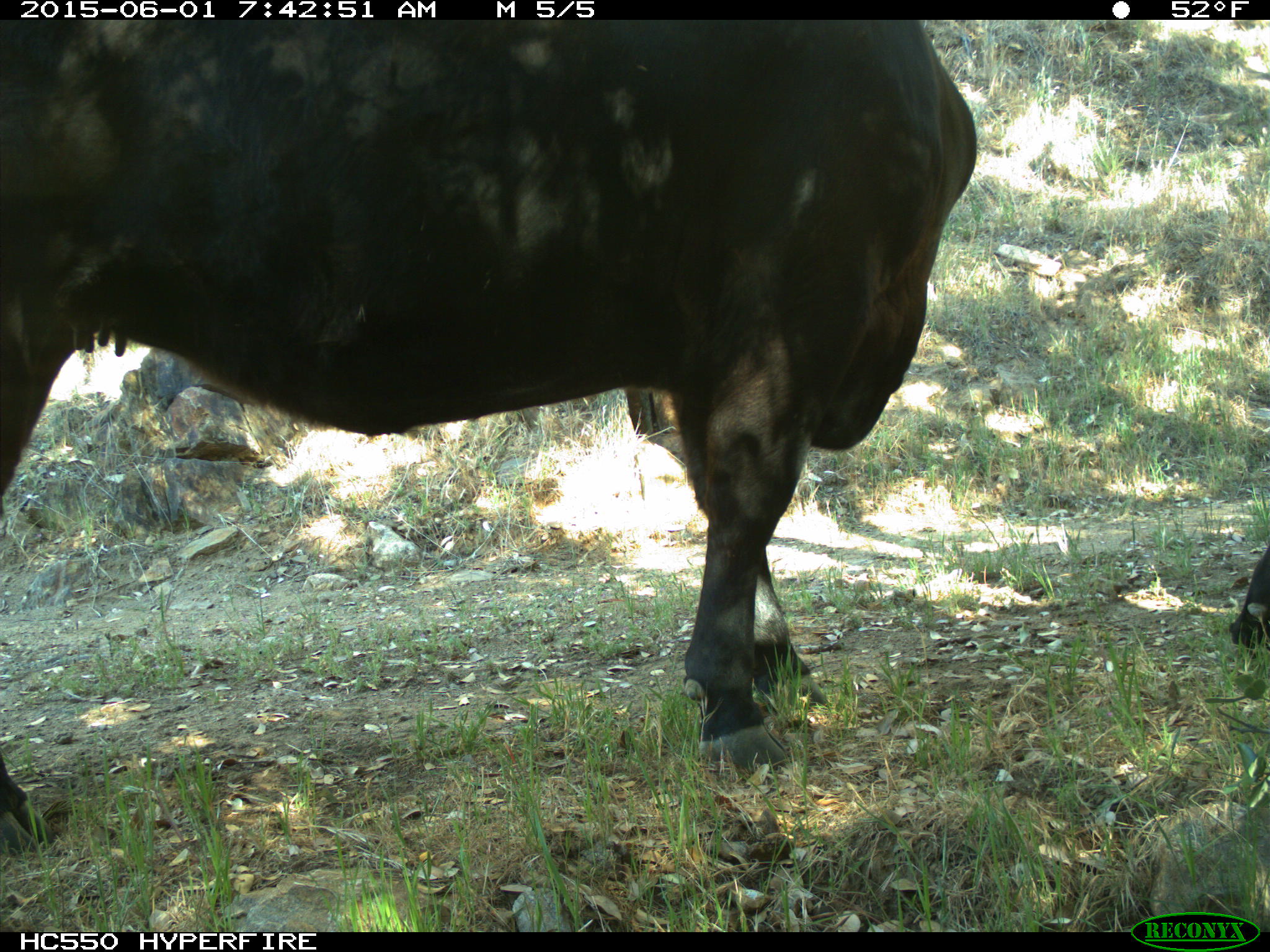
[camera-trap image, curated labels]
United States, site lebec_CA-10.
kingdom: Animalia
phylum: Chordata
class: Mammalia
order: Artiodactyla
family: Bovidae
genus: Bos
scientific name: Bos taurus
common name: domestic cow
Bos taurus (domestic cow).